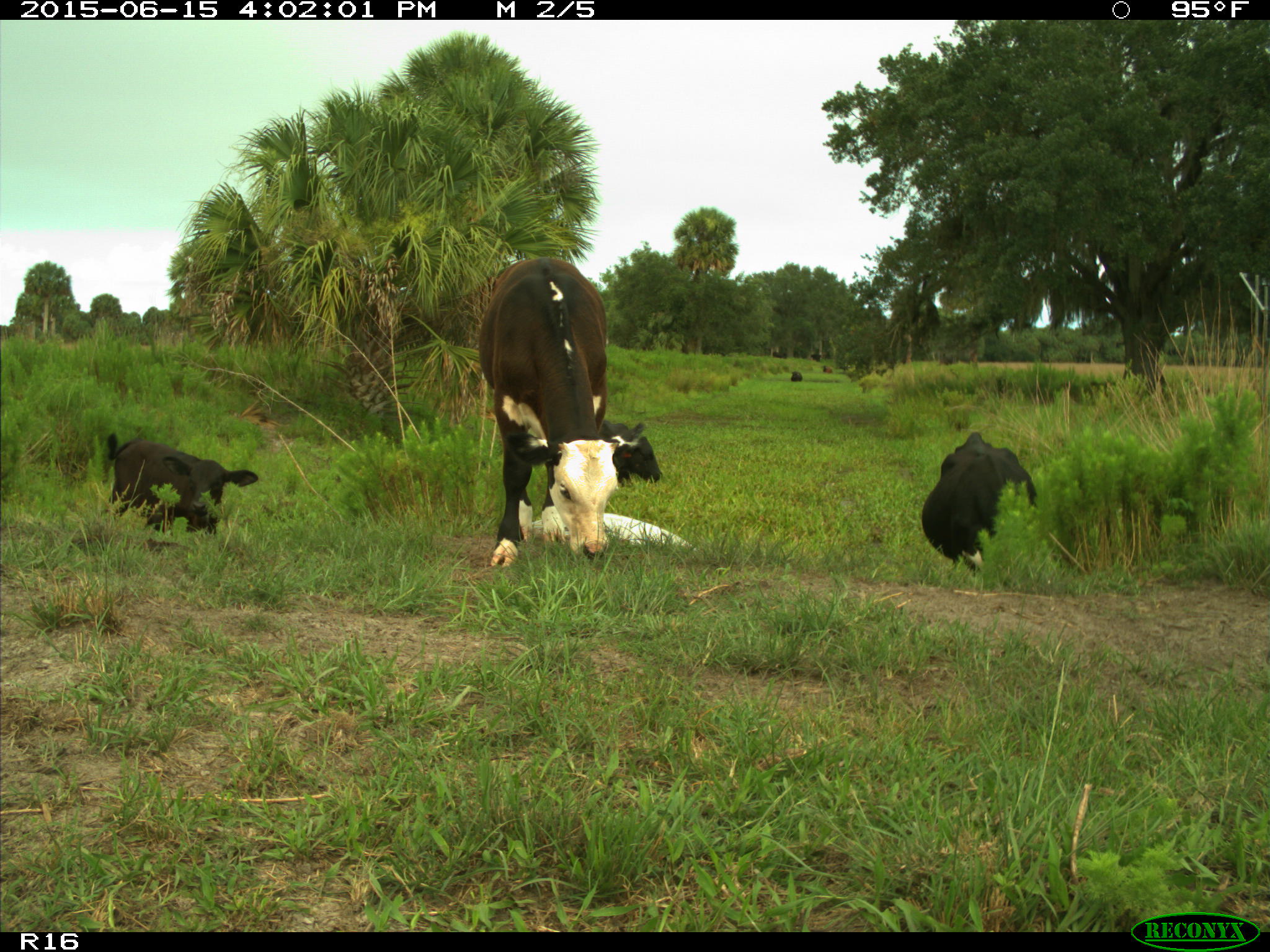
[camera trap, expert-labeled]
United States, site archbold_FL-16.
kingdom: Animalia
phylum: Chordata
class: Mammalia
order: Artiodactyla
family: Bovidae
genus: Bos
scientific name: Bos taurus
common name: domestic cow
Bos taurus (domestic cow).